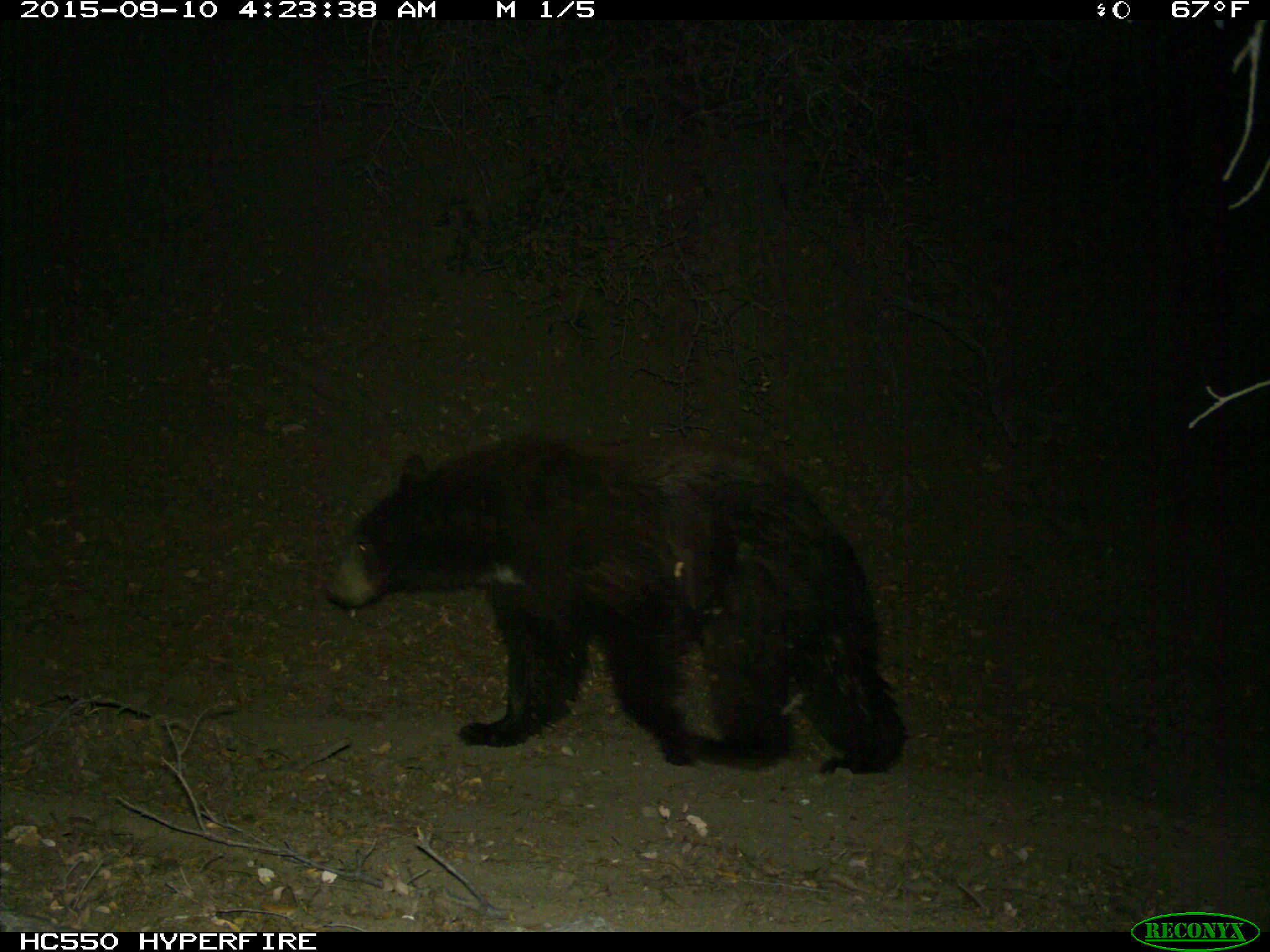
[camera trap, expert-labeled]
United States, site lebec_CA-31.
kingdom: Animalia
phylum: Chordata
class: Mammalia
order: Carnivora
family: Ursidae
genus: Ursus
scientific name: Ursus americanus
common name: american black bear